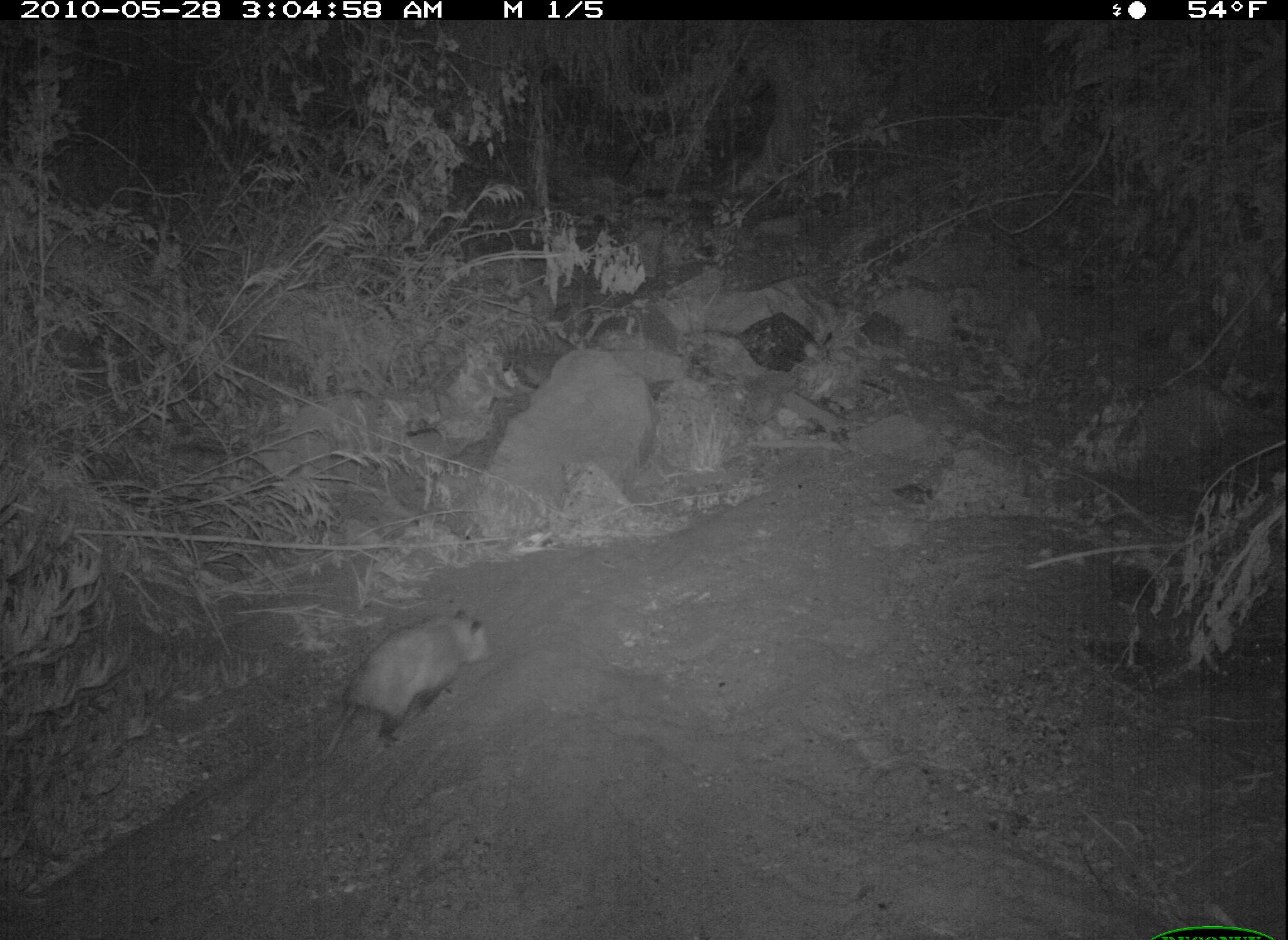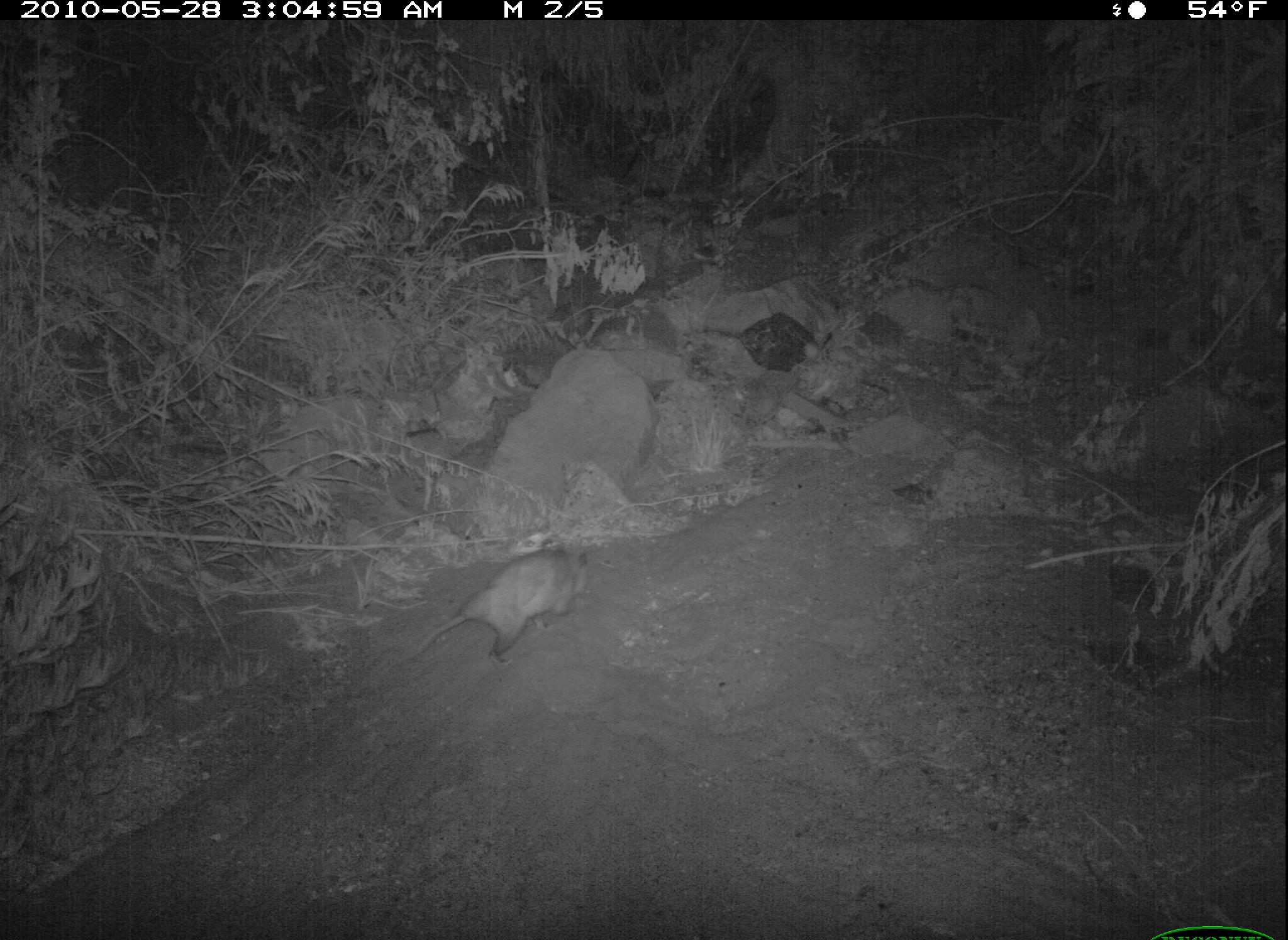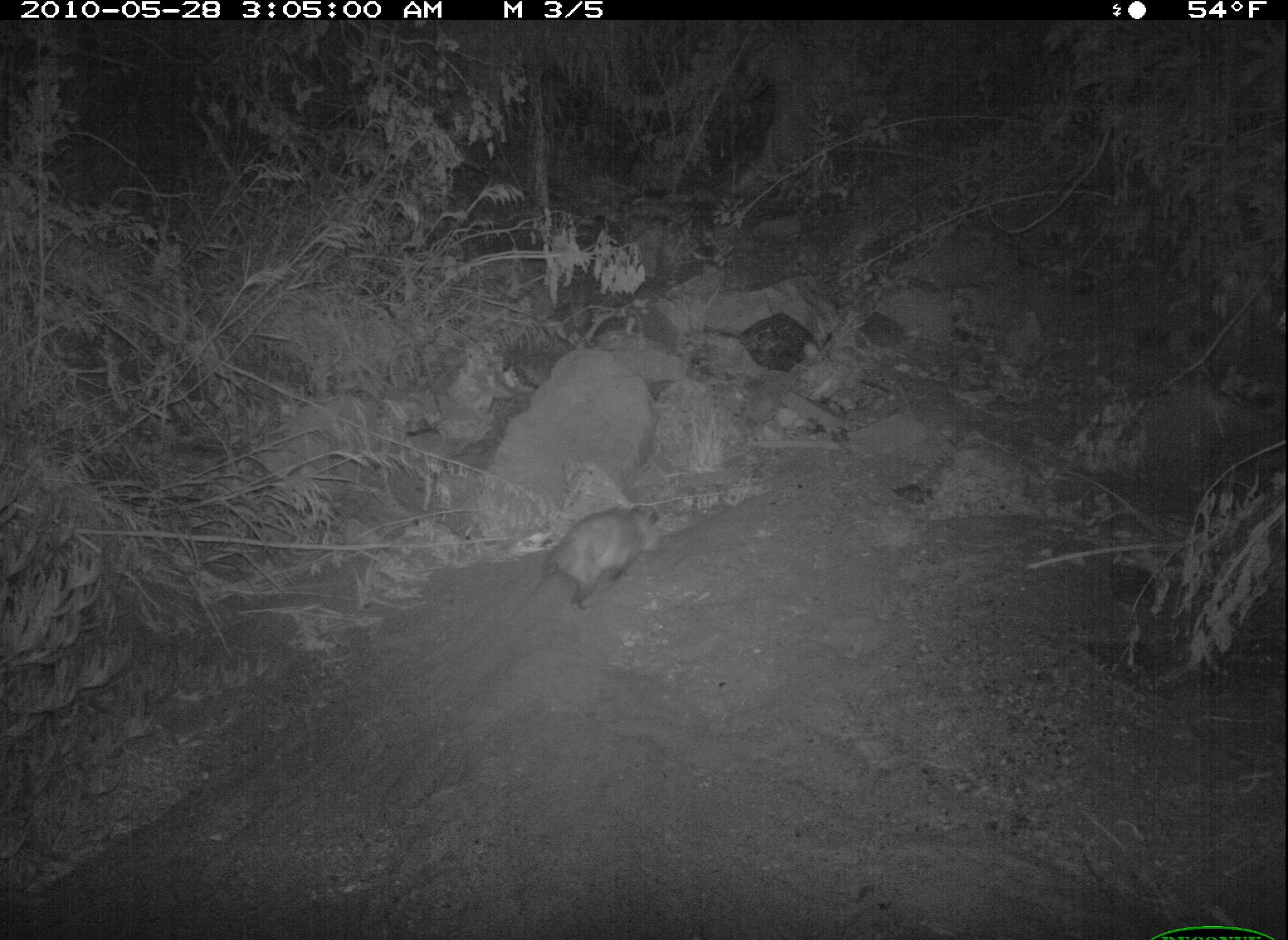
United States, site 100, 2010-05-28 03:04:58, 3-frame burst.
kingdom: Animalia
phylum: Chordata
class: Mammalia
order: Didelphimorphia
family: Didelphidae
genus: Didelphis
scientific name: Didelphis virginiana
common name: virginia opossum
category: opossum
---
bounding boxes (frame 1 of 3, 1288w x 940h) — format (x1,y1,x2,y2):
opossum: (316,607,497,767)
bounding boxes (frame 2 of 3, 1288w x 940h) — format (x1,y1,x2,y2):
opossum: (397,540,595,670)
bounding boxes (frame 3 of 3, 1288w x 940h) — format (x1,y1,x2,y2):
opossum: (520,488,699,614)